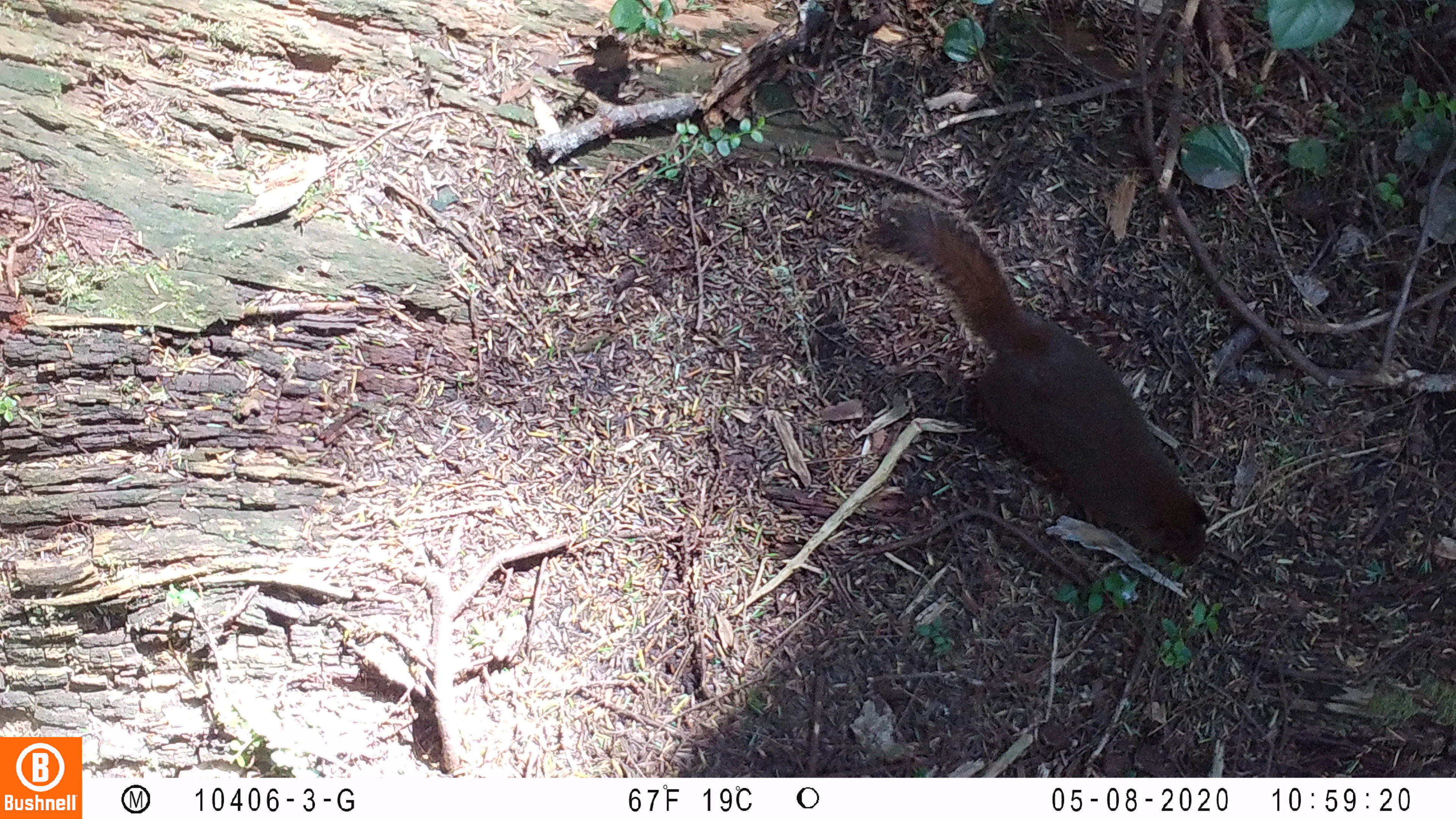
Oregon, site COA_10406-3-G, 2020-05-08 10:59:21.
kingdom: Animalia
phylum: Chordata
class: Mammalia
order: Rodentia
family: Sciuridae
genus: Tamiasciurus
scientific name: Tamiasciurus douglasii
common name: douglas squirrel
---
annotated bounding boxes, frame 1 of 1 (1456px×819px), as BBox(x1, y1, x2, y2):
douglas squirrel: BBox(862, 187, 1218, 572)